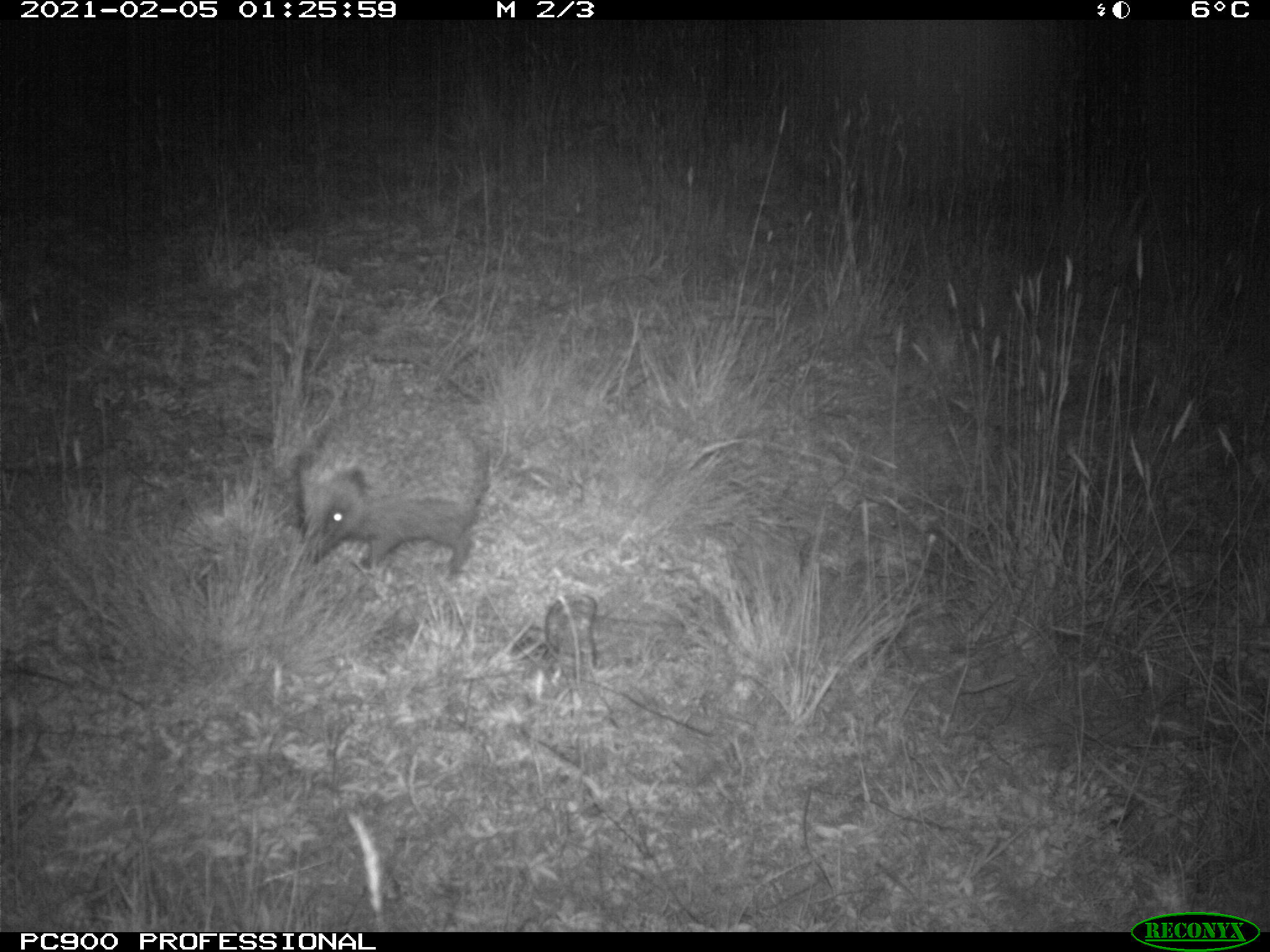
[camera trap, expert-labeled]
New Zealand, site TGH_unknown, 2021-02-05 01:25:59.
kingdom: Animalia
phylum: Chordata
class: Mammalia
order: Eulipotyphla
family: Erinaceidae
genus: Erinaceus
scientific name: Erinaceus europaeus europaeus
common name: european hedgehog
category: hedgehog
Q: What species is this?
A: Hedgehog (european hedgehog) (Erinaceus europaeus europaeus).